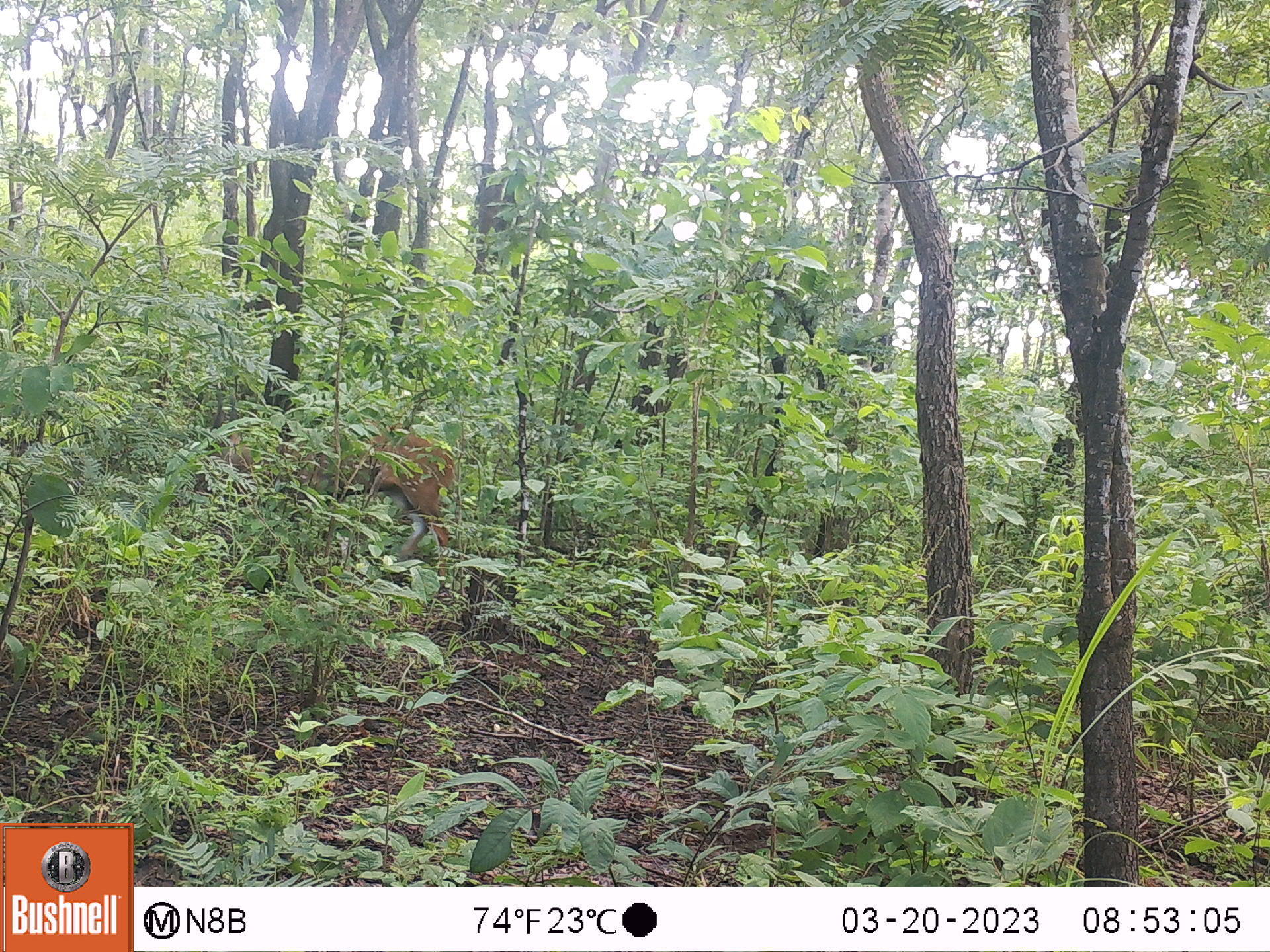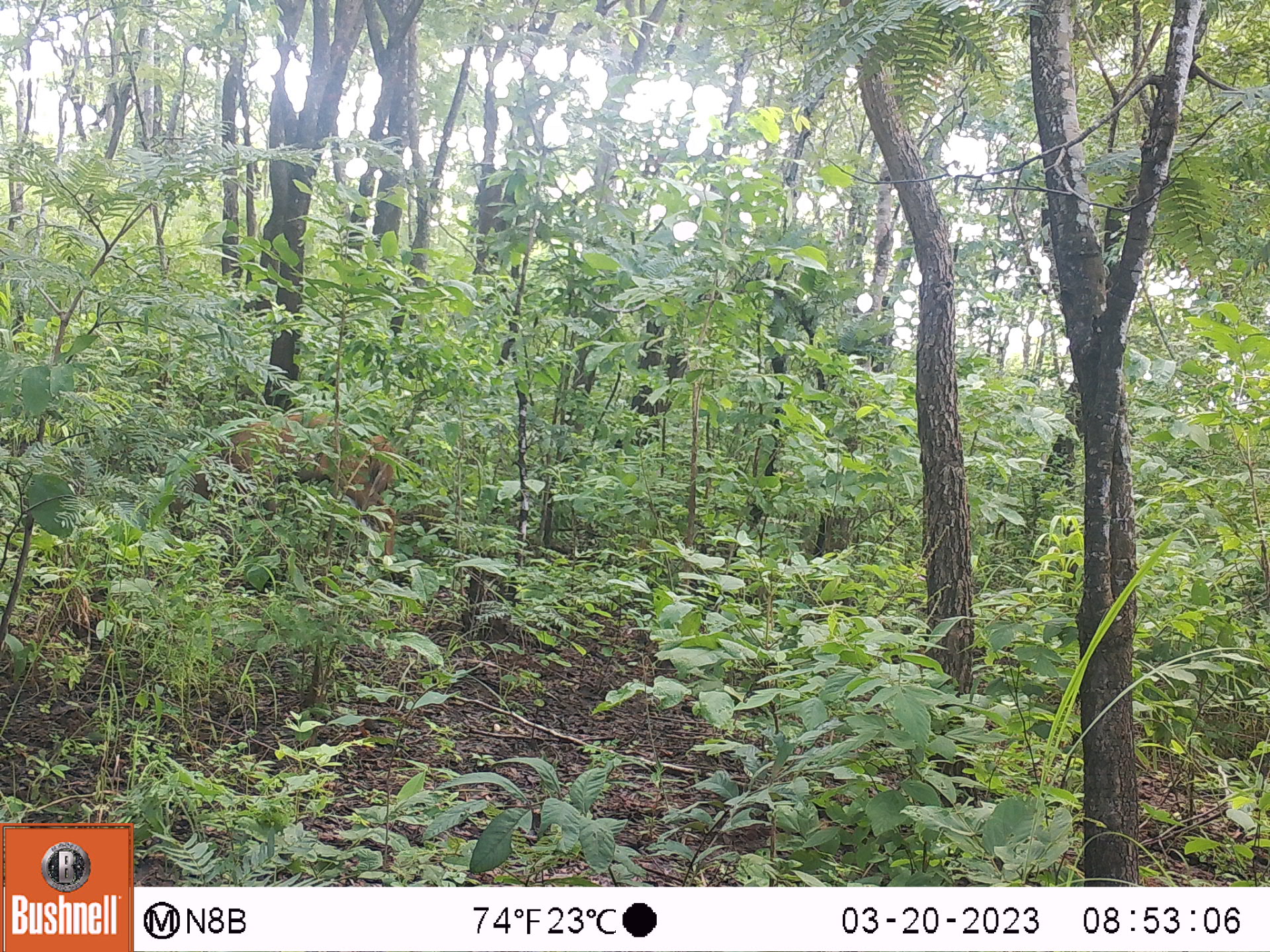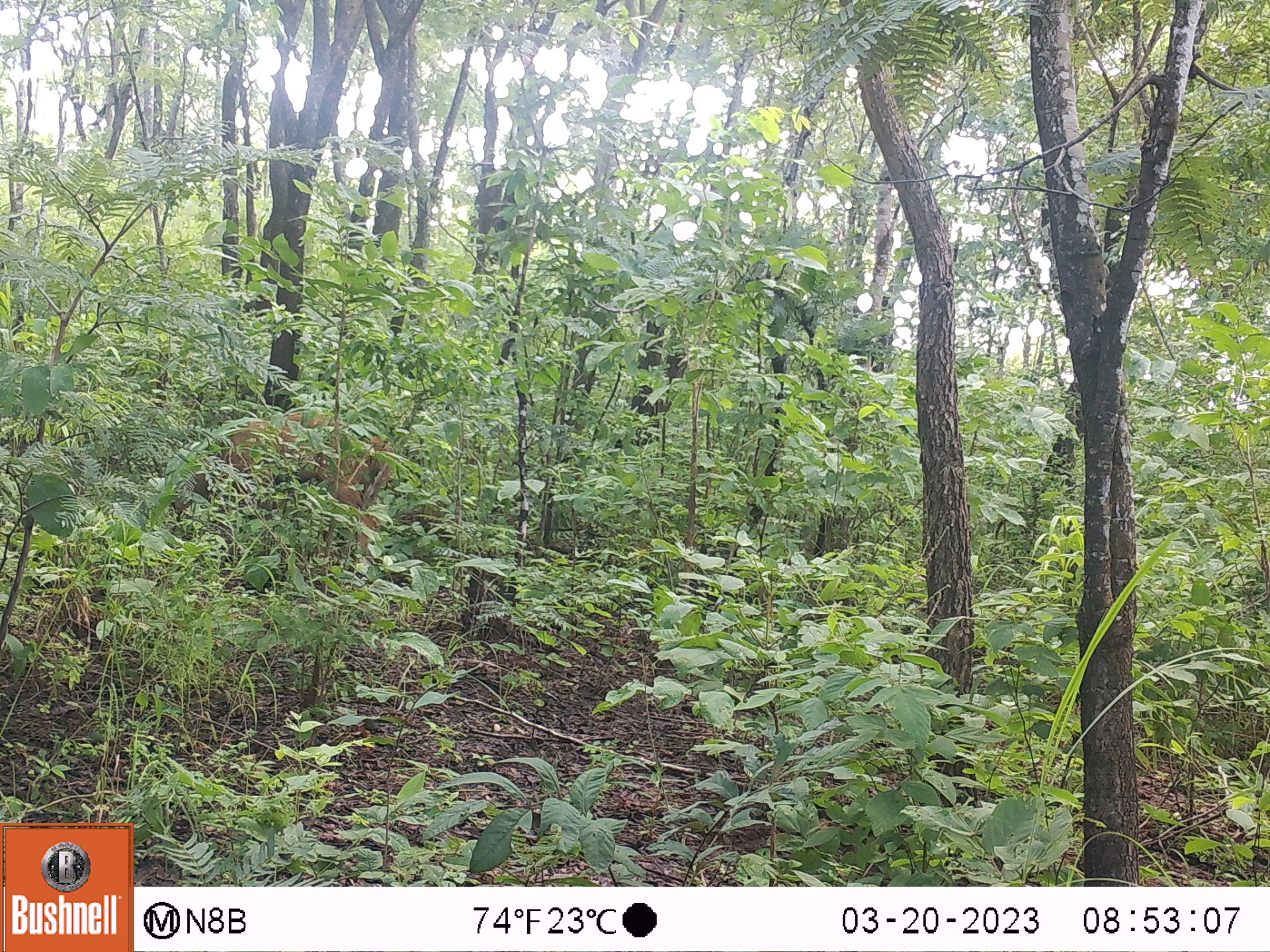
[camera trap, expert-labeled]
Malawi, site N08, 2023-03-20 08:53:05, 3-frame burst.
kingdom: Animalia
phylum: Chordata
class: Mammalia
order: Artiodactyla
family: Bovidae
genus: Tragelaphus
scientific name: Tragelaphus sylvaticus sylvaticus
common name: cape bushbuck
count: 1